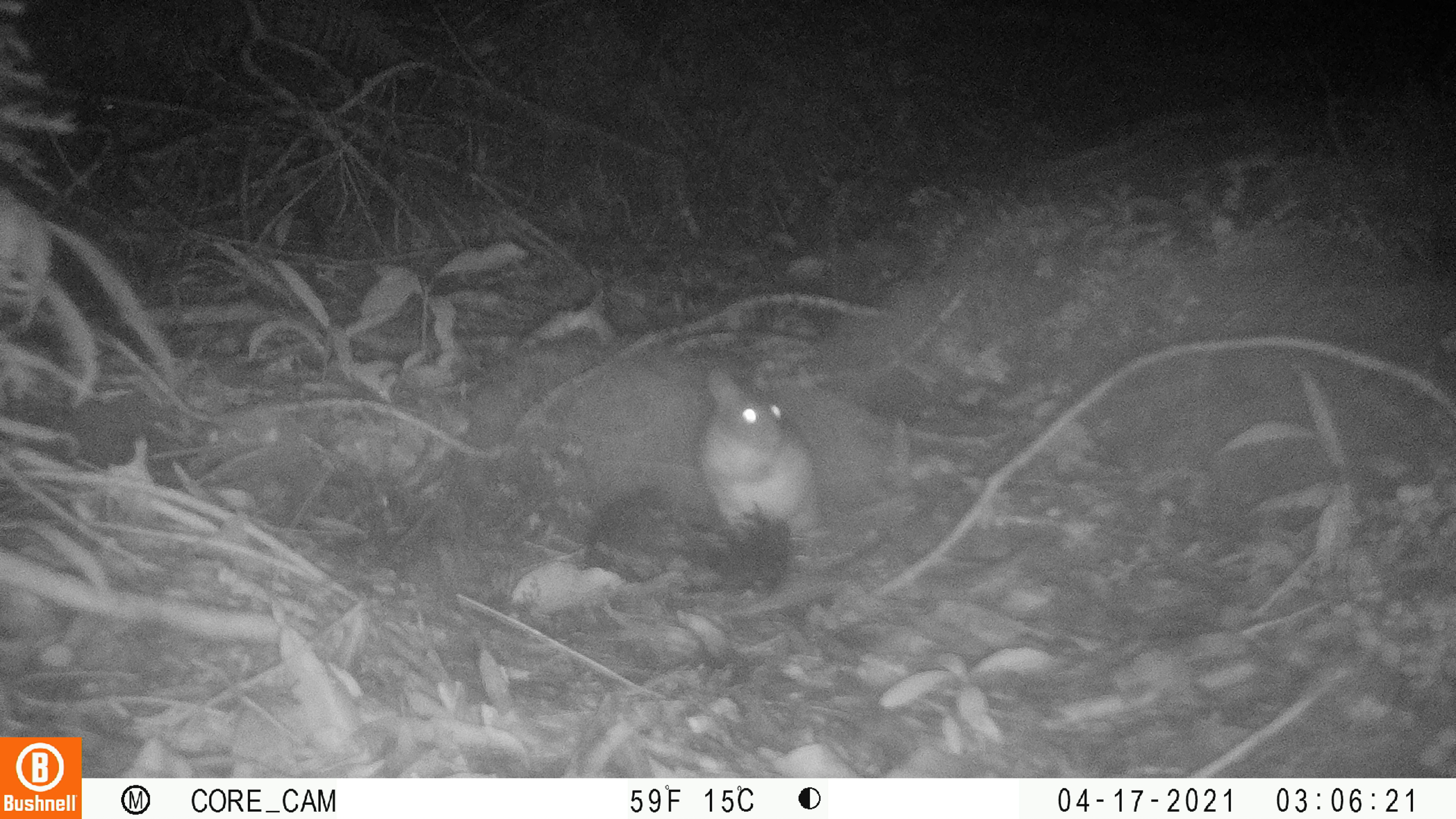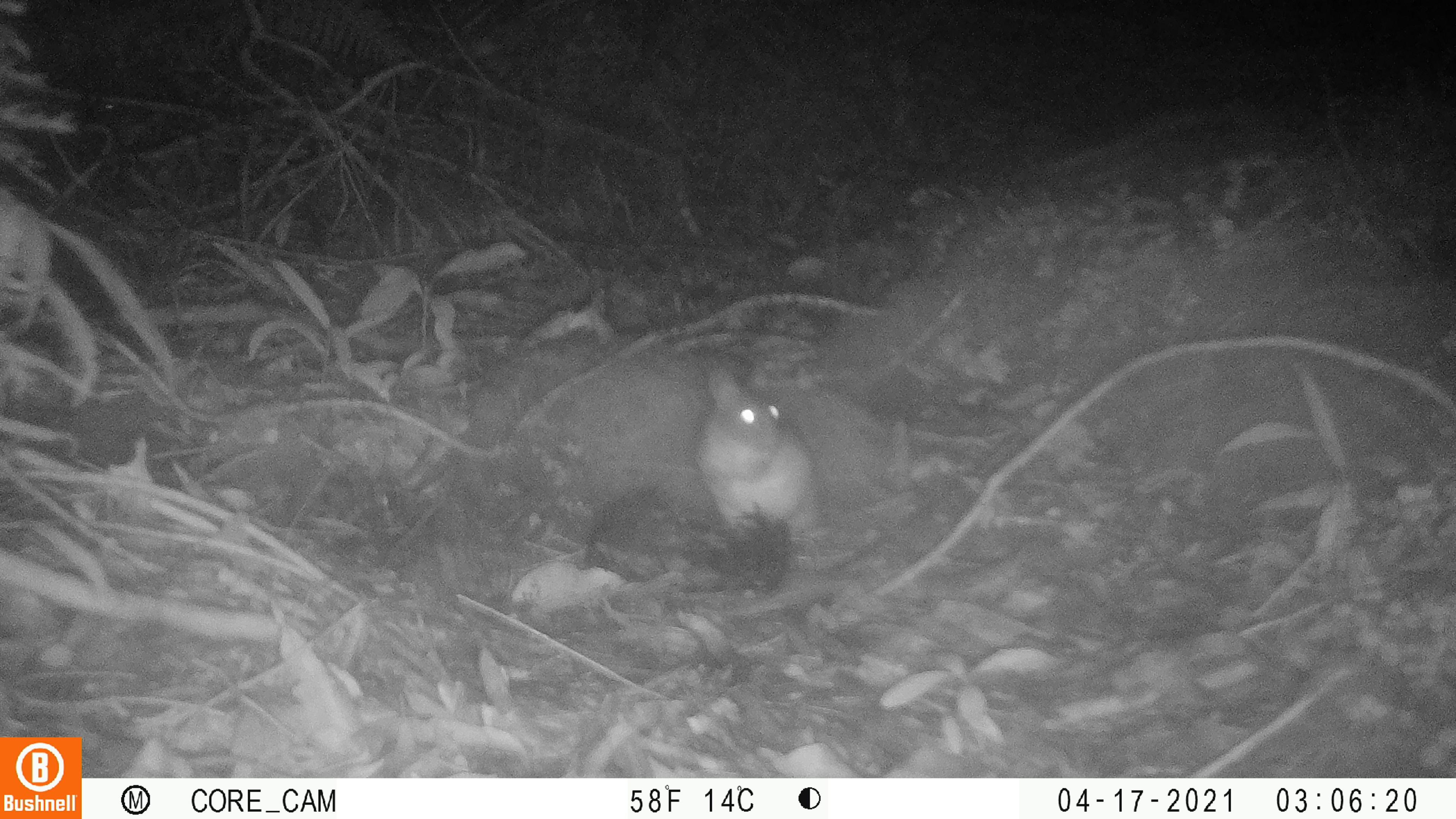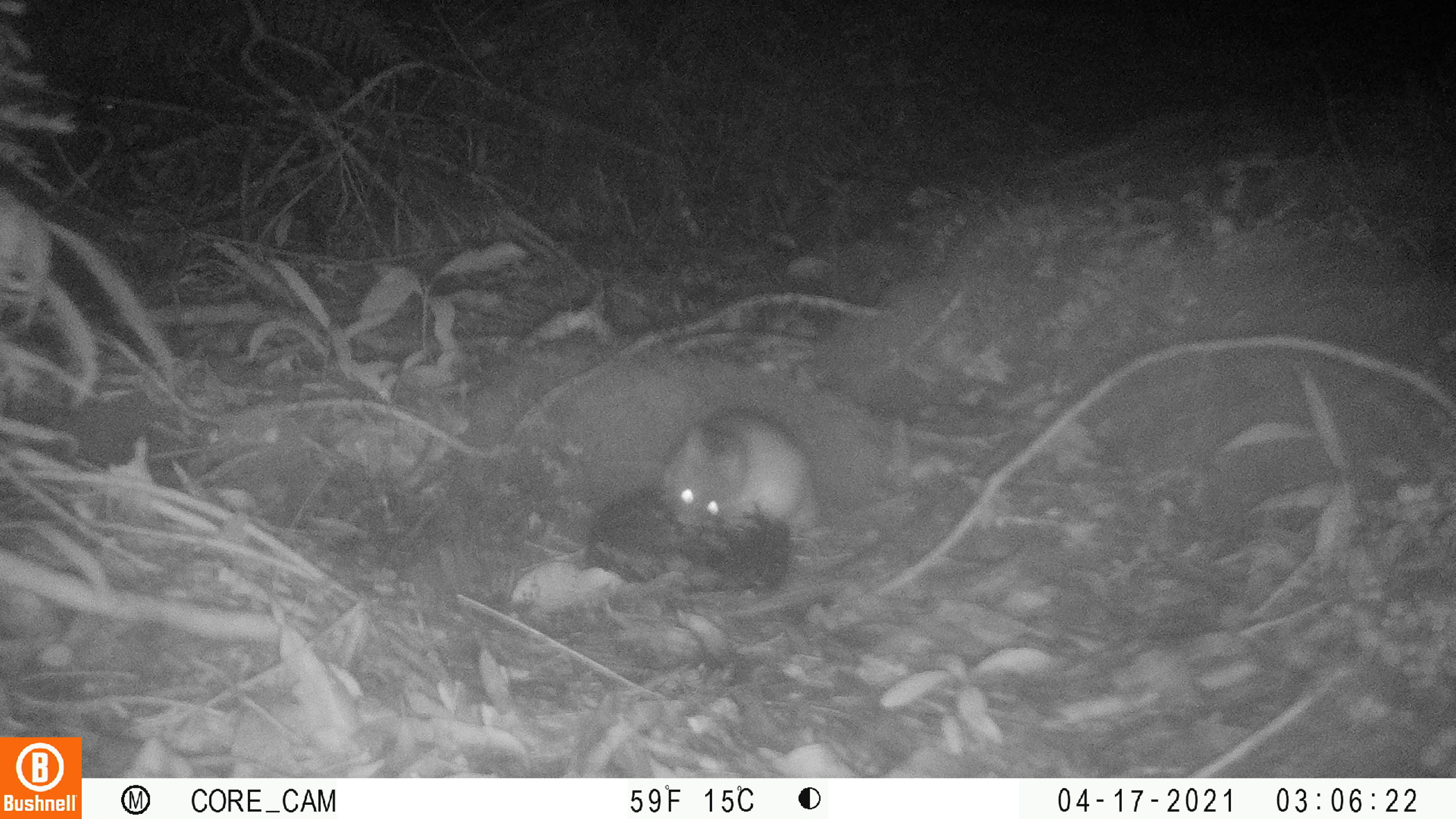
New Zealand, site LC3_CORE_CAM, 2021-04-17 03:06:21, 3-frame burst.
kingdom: Animalia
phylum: Chordata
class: Mammalia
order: Rodentia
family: Muridae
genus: Rattus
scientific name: Rattus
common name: rat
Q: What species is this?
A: Rat (Rattus).